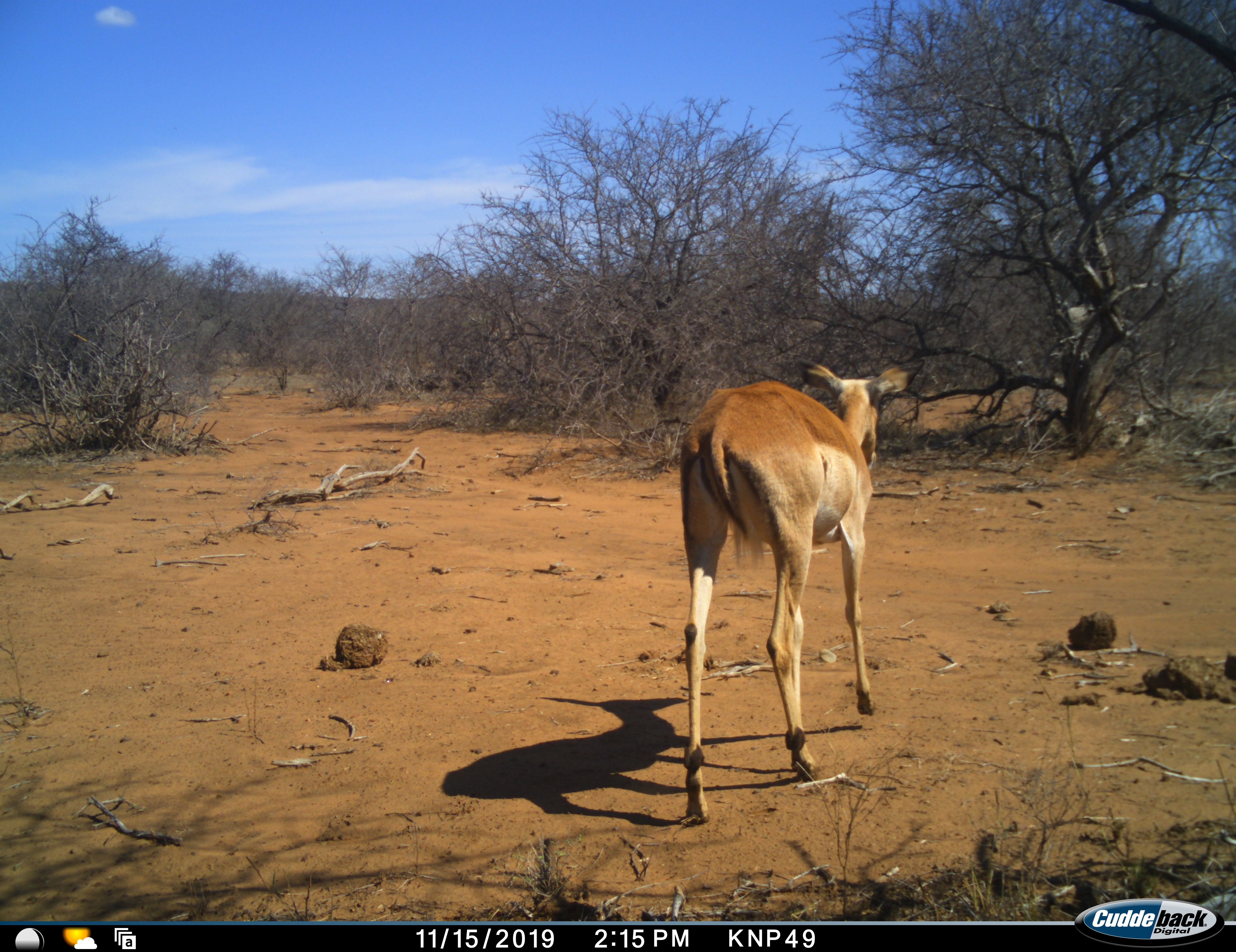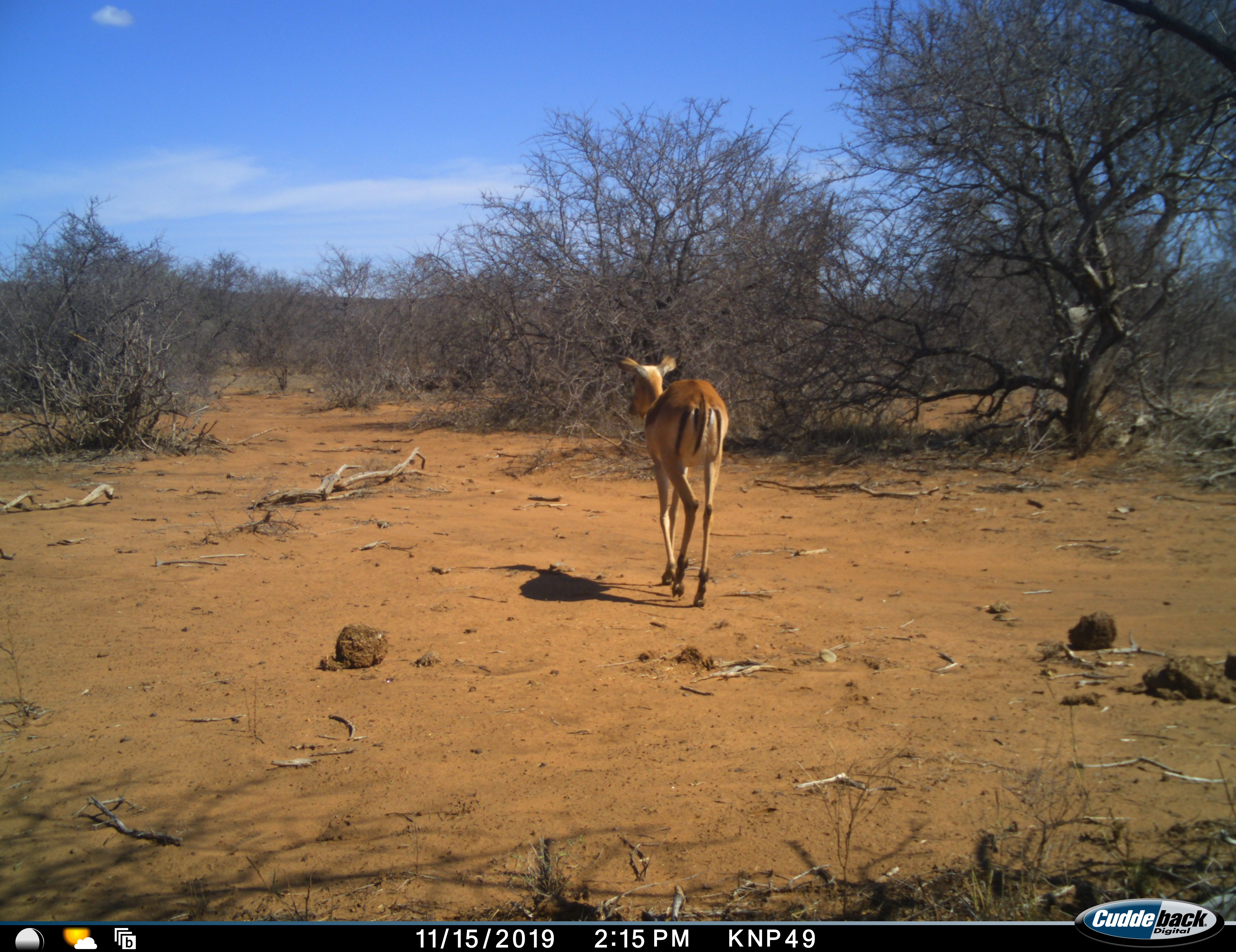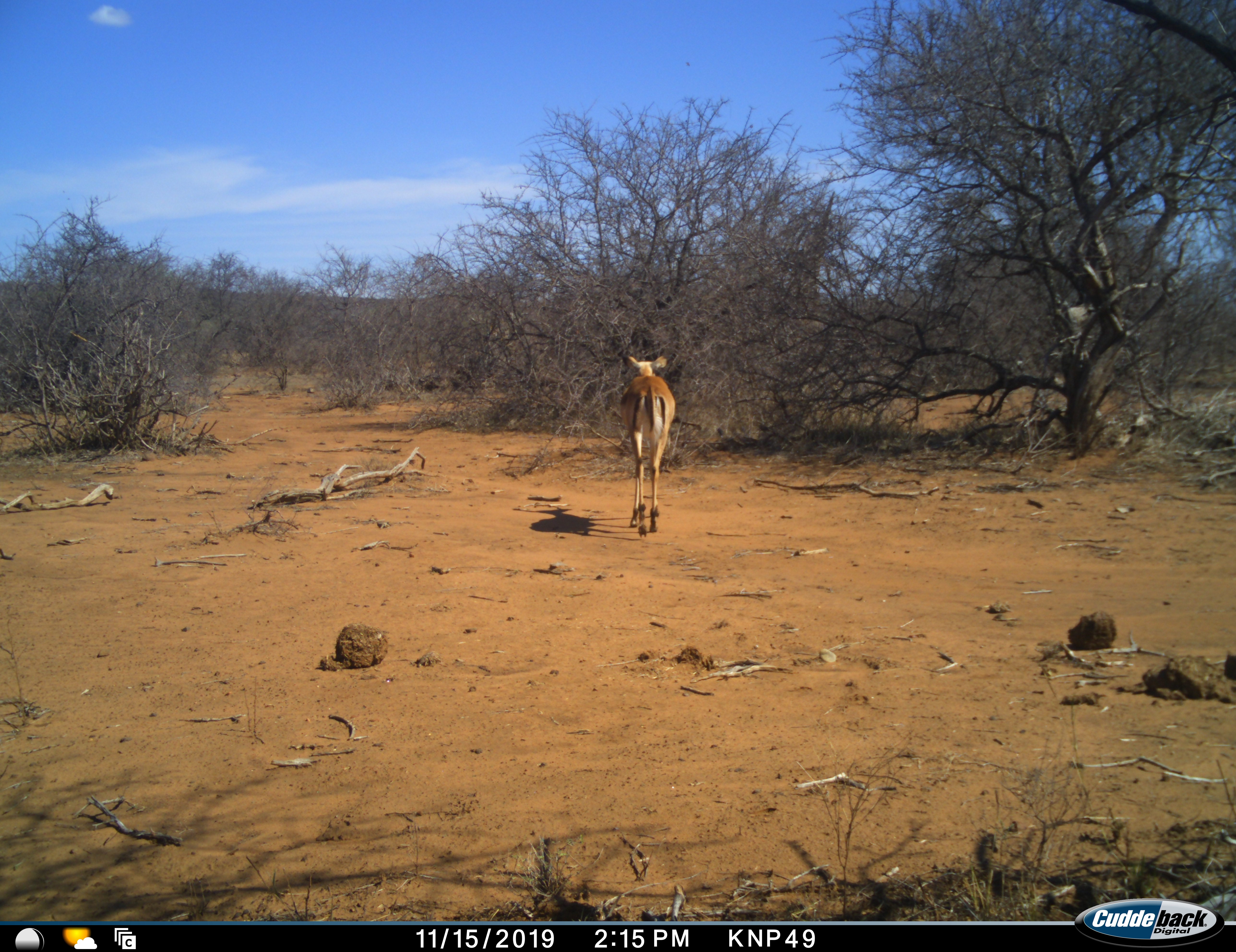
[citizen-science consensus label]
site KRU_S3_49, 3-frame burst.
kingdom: Animalia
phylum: Chordata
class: Mammalia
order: Artiodactyla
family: Bovidae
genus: Aepyceros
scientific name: Aepyceros melampus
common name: impala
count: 1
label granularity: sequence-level